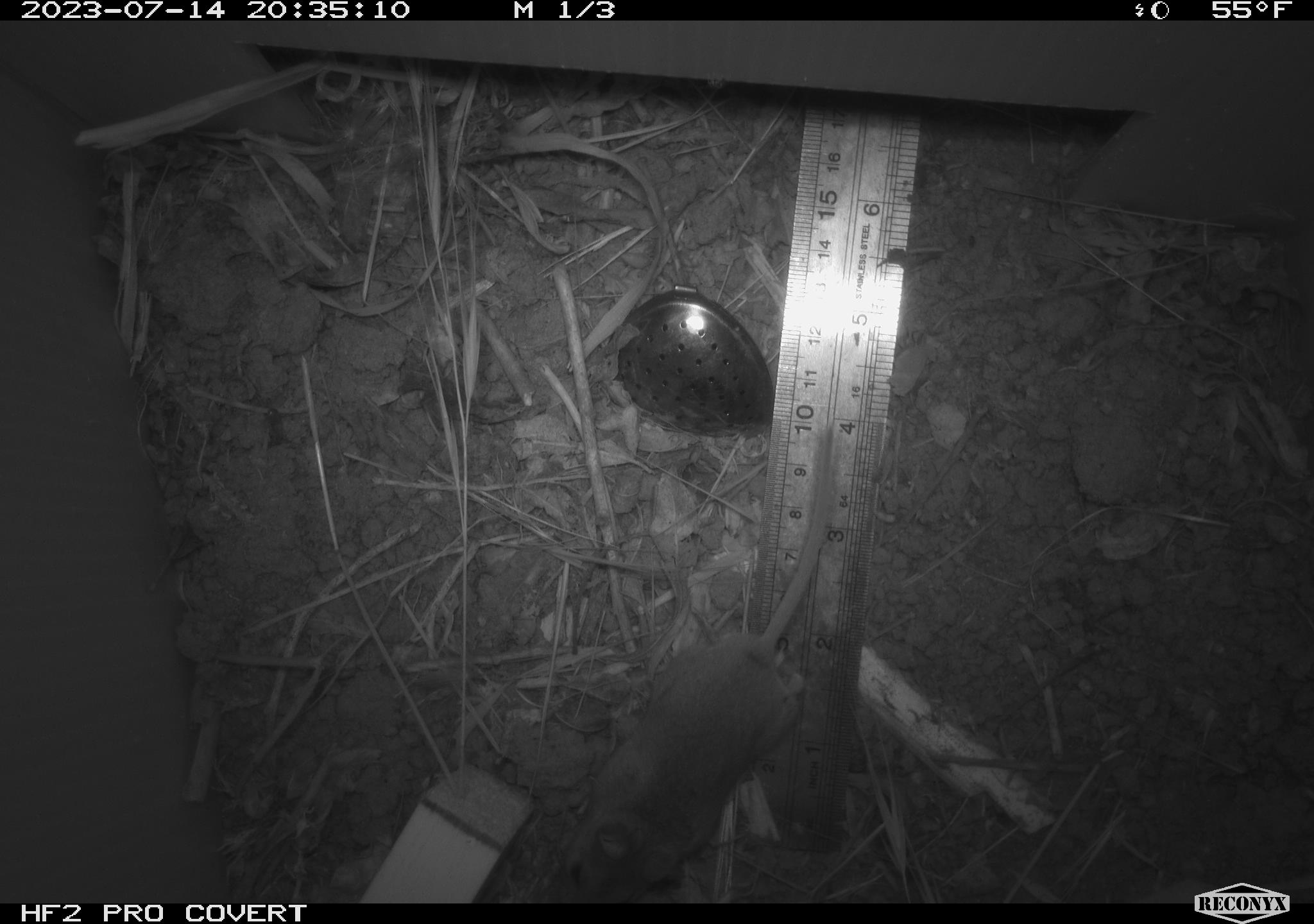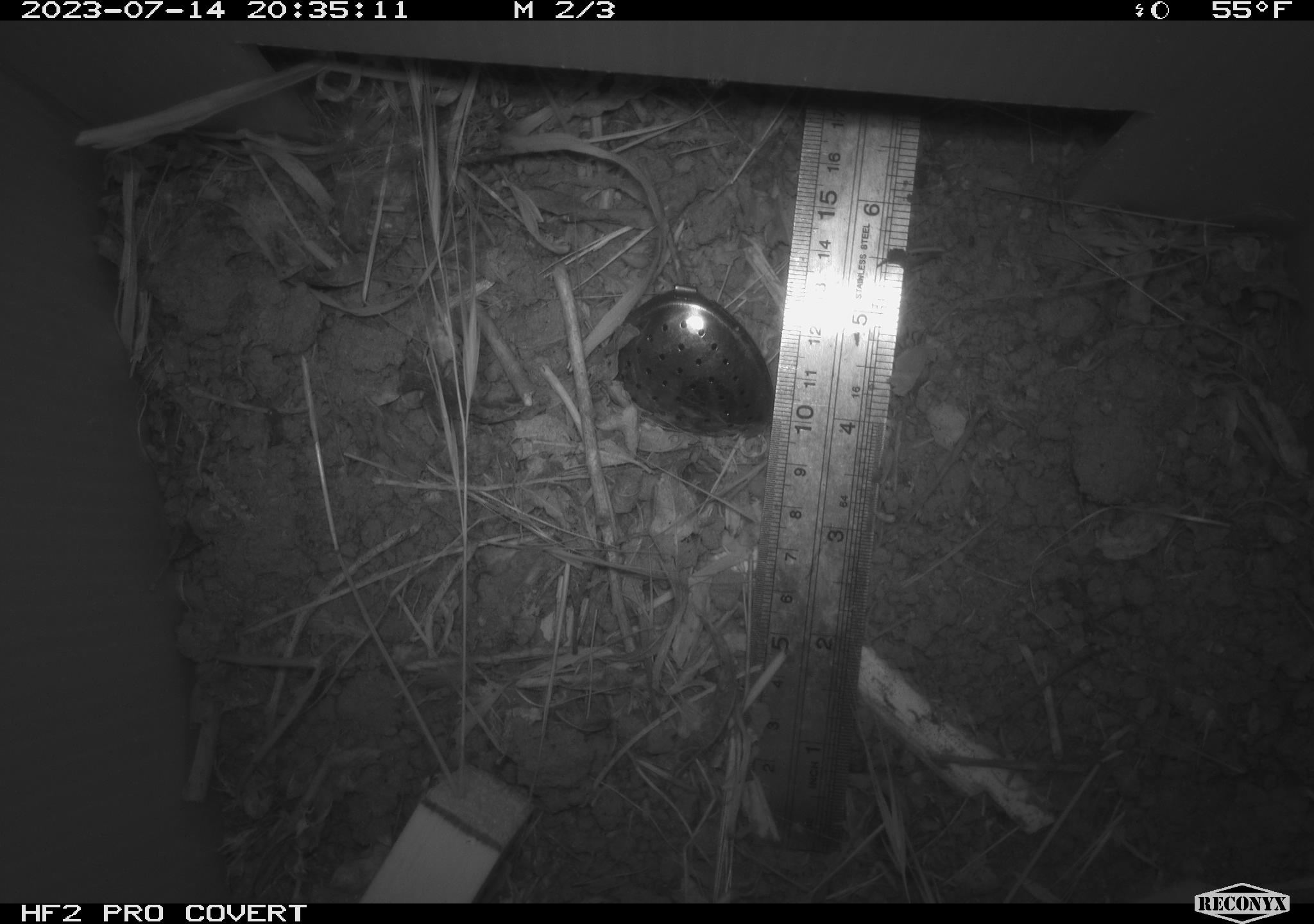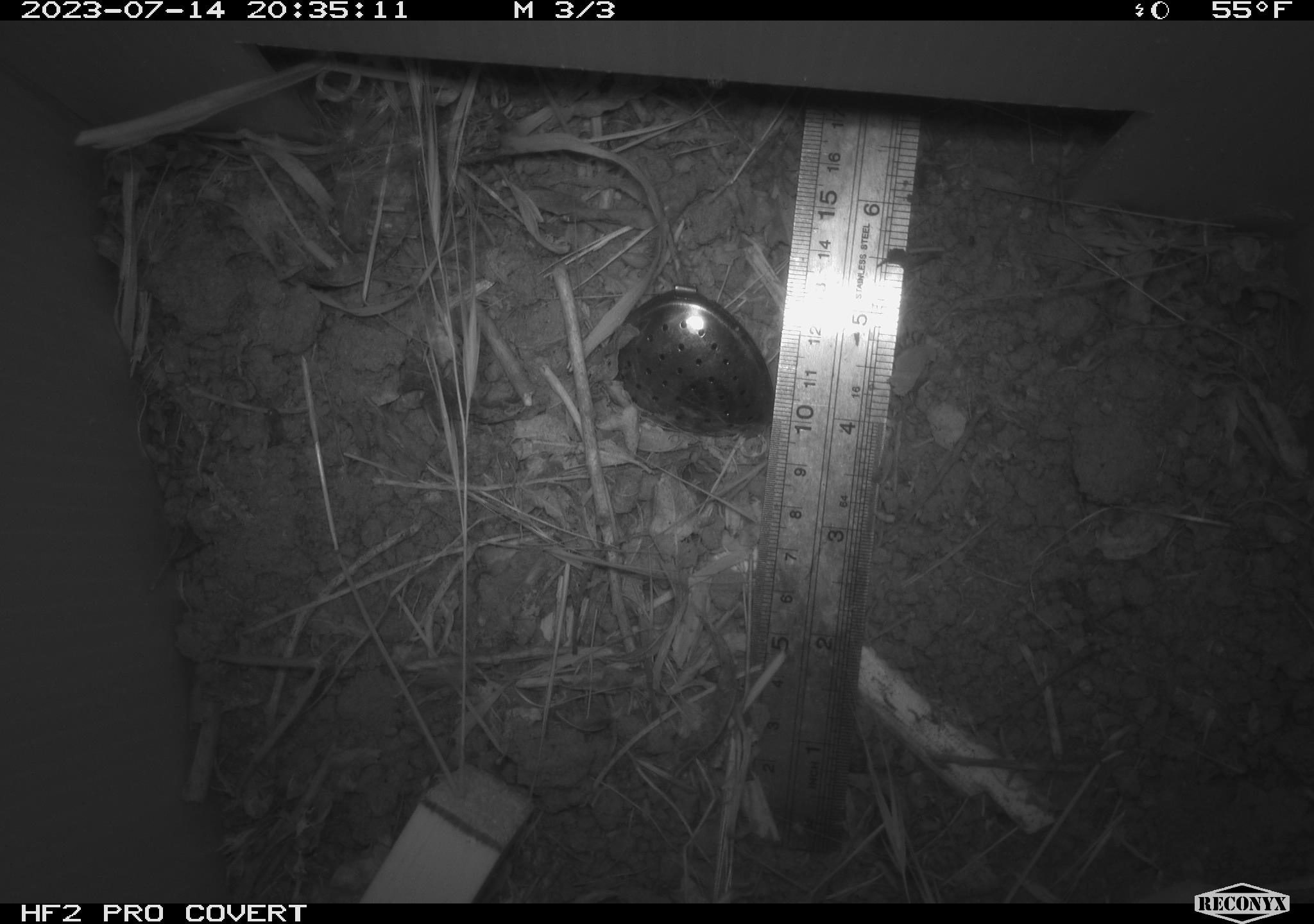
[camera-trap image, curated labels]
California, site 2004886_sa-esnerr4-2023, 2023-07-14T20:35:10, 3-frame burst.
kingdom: Animalia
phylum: Chordata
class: Mammalia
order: Rodentia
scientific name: Rodentia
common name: mouse species